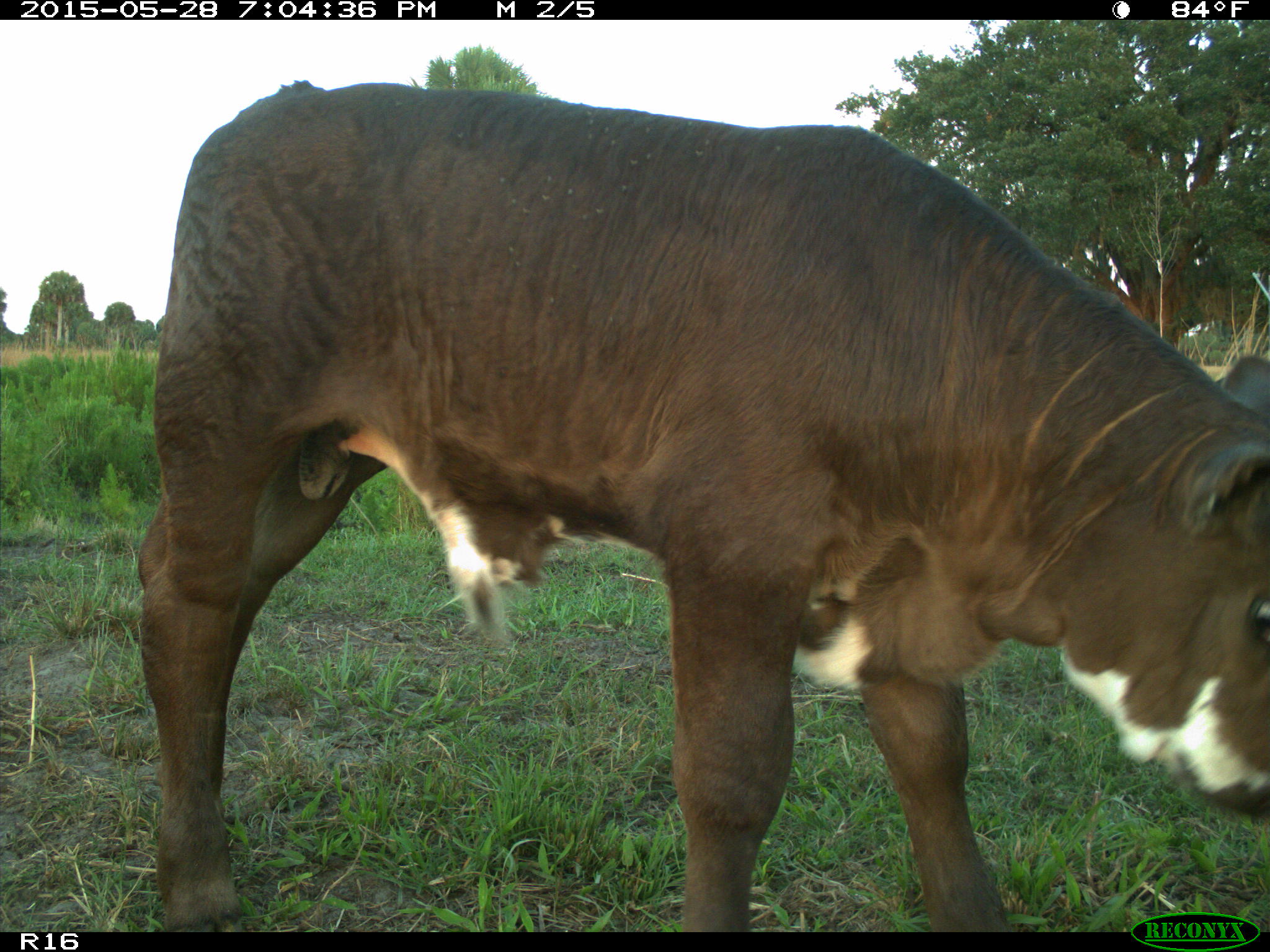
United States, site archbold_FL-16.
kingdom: Animalia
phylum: Chordata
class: Mammalia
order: Artiodactyla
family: Bovidae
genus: Bos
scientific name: Bos taurus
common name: domestic cow